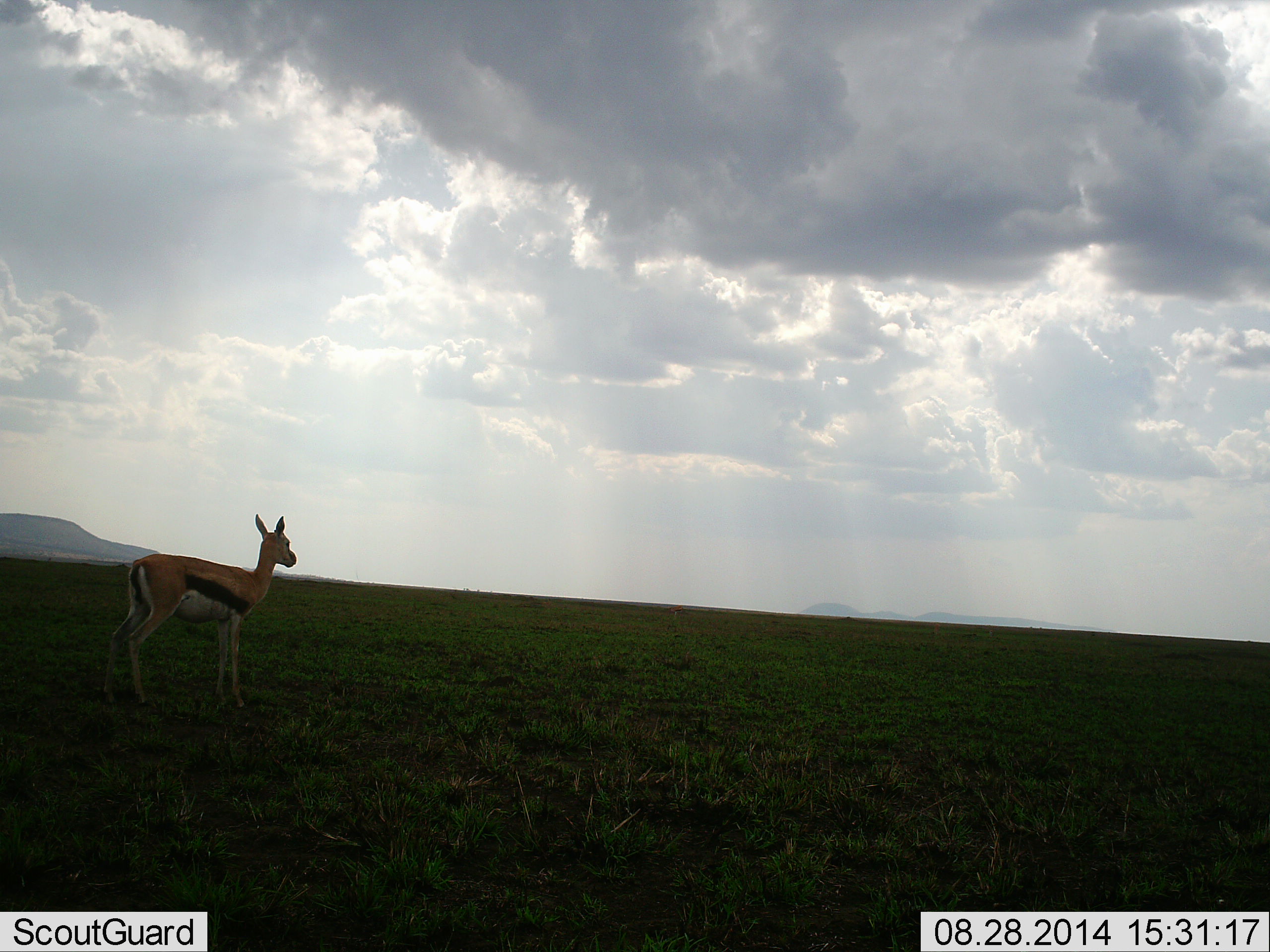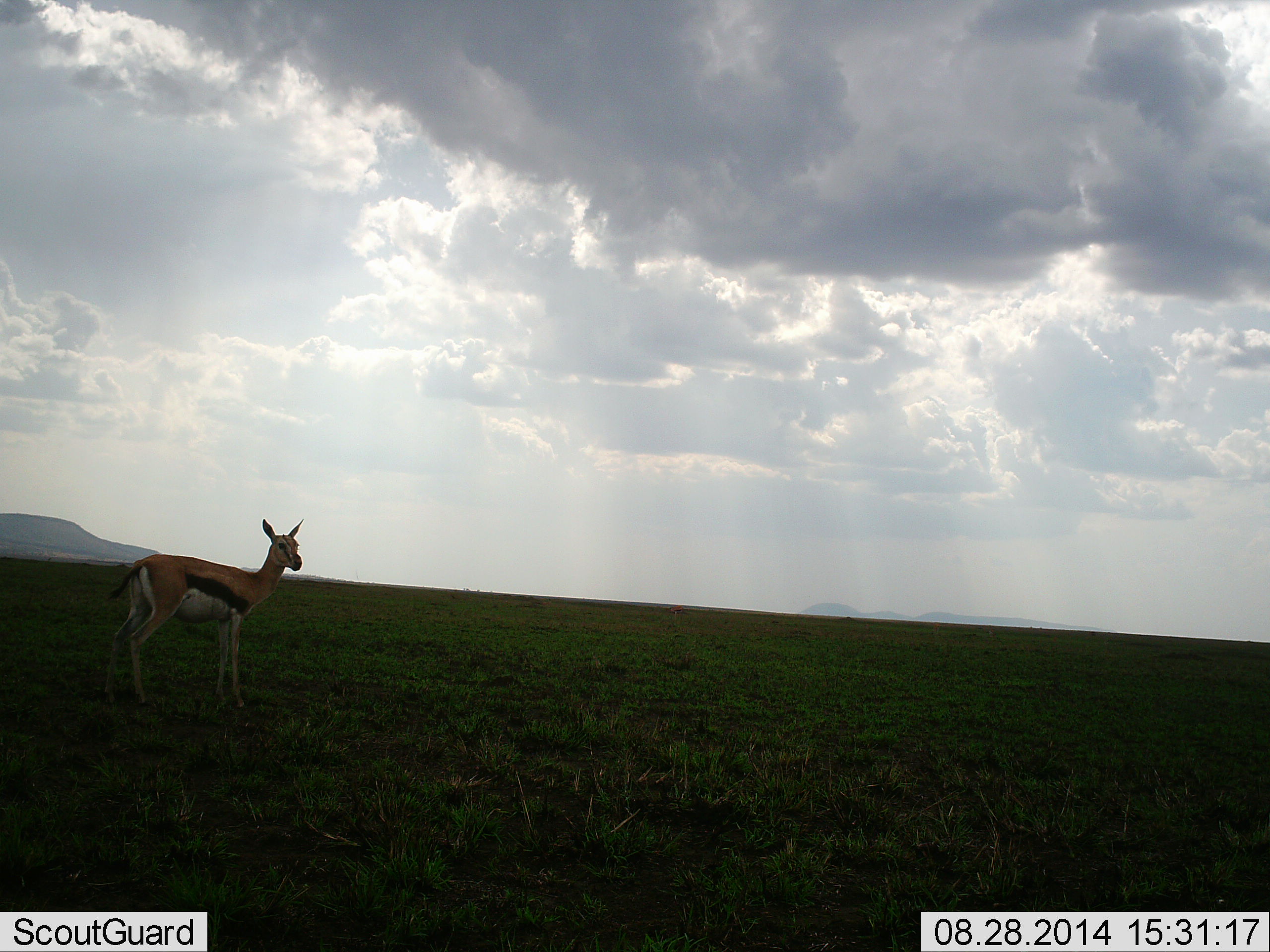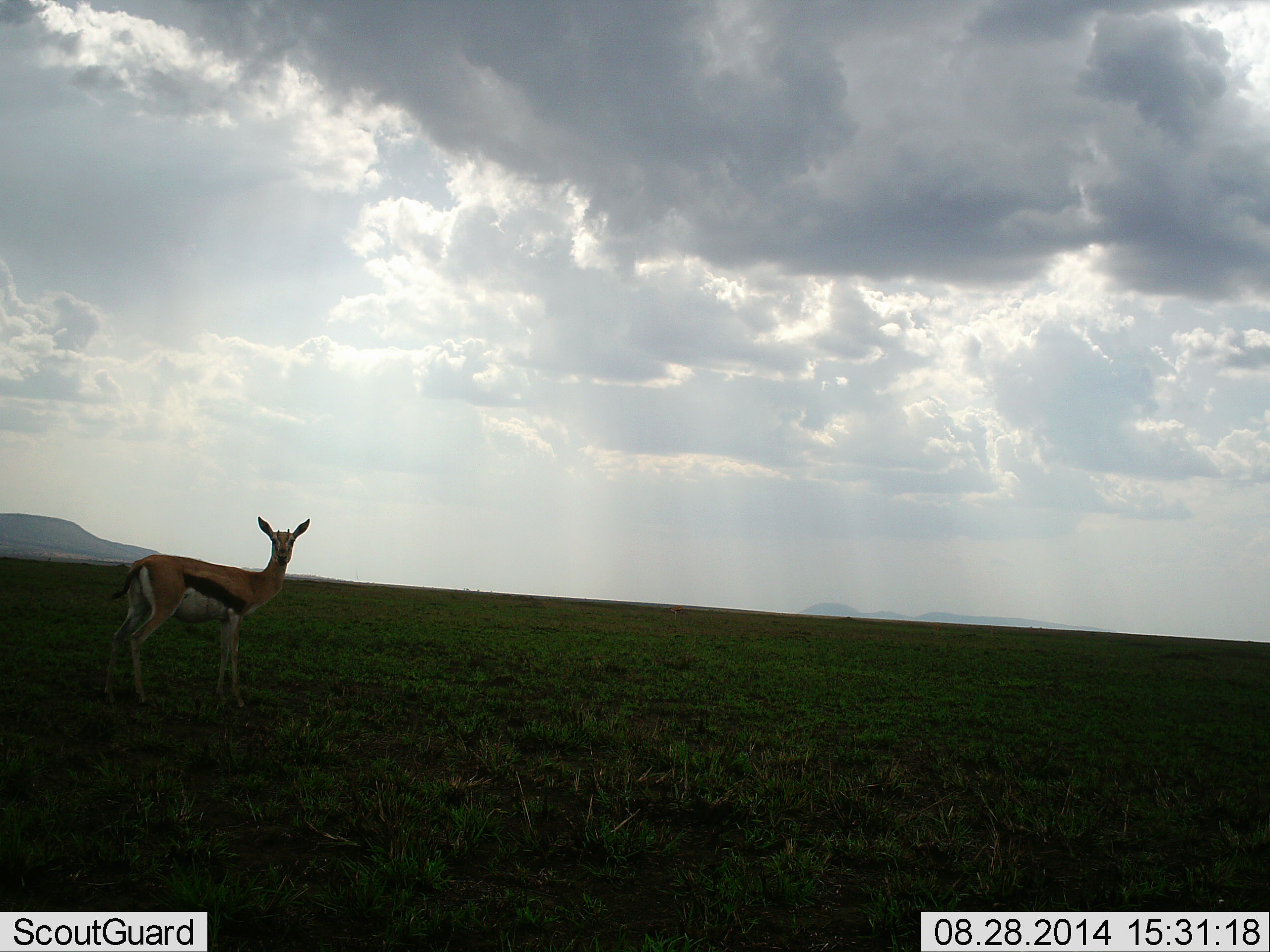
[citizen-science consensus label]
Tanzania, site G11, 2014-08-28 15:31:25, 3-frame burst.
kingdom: Animalia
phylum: Chordata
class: Mammalia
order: Artiodactyla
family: Bovidae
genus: Eudorcas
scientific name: Eudorcas thomsonii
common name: thomson's gazelle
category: gazellethomsons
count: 1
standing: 100%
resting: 0%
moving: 0%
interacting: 0%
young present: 0%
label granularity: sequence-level